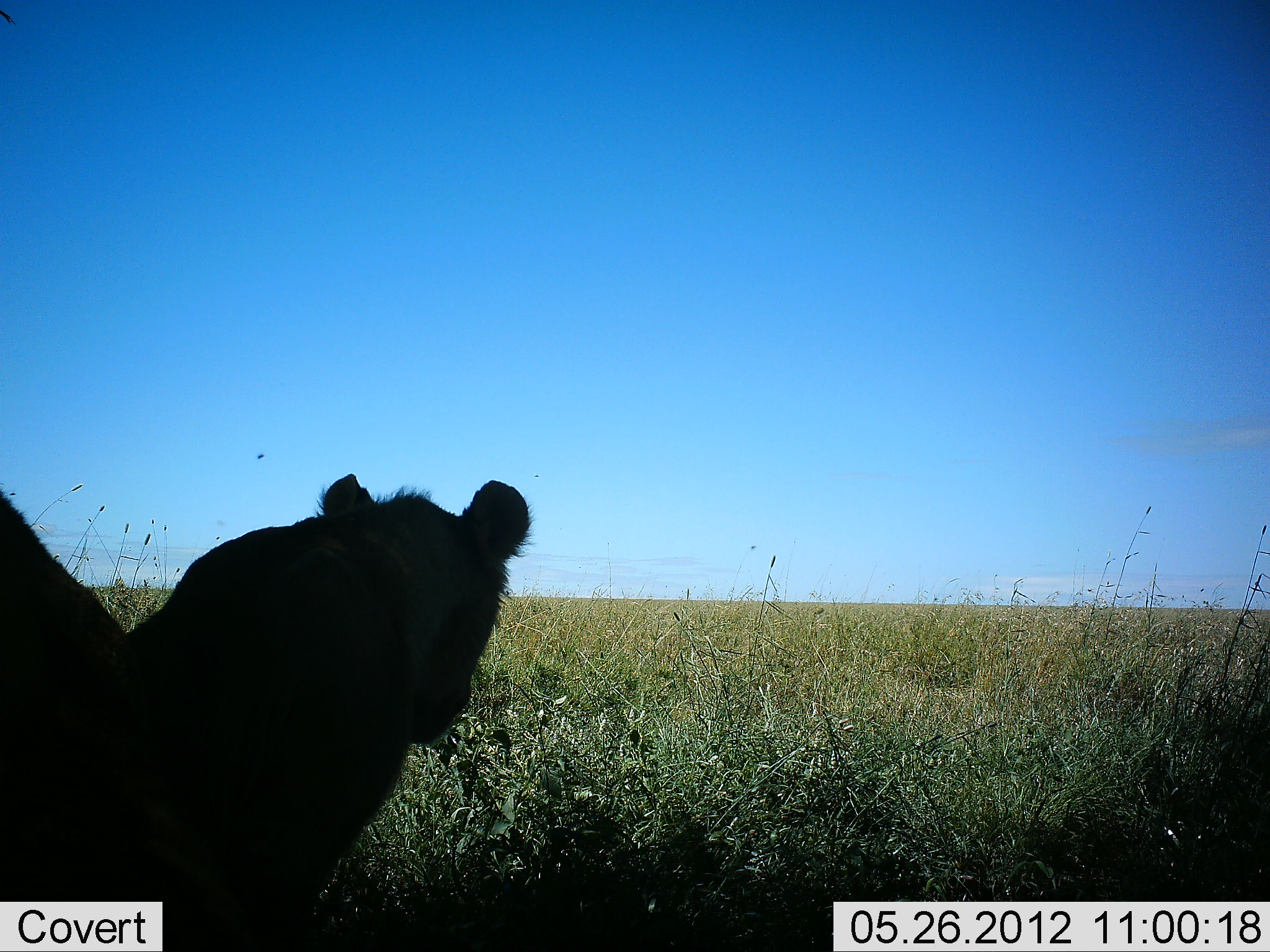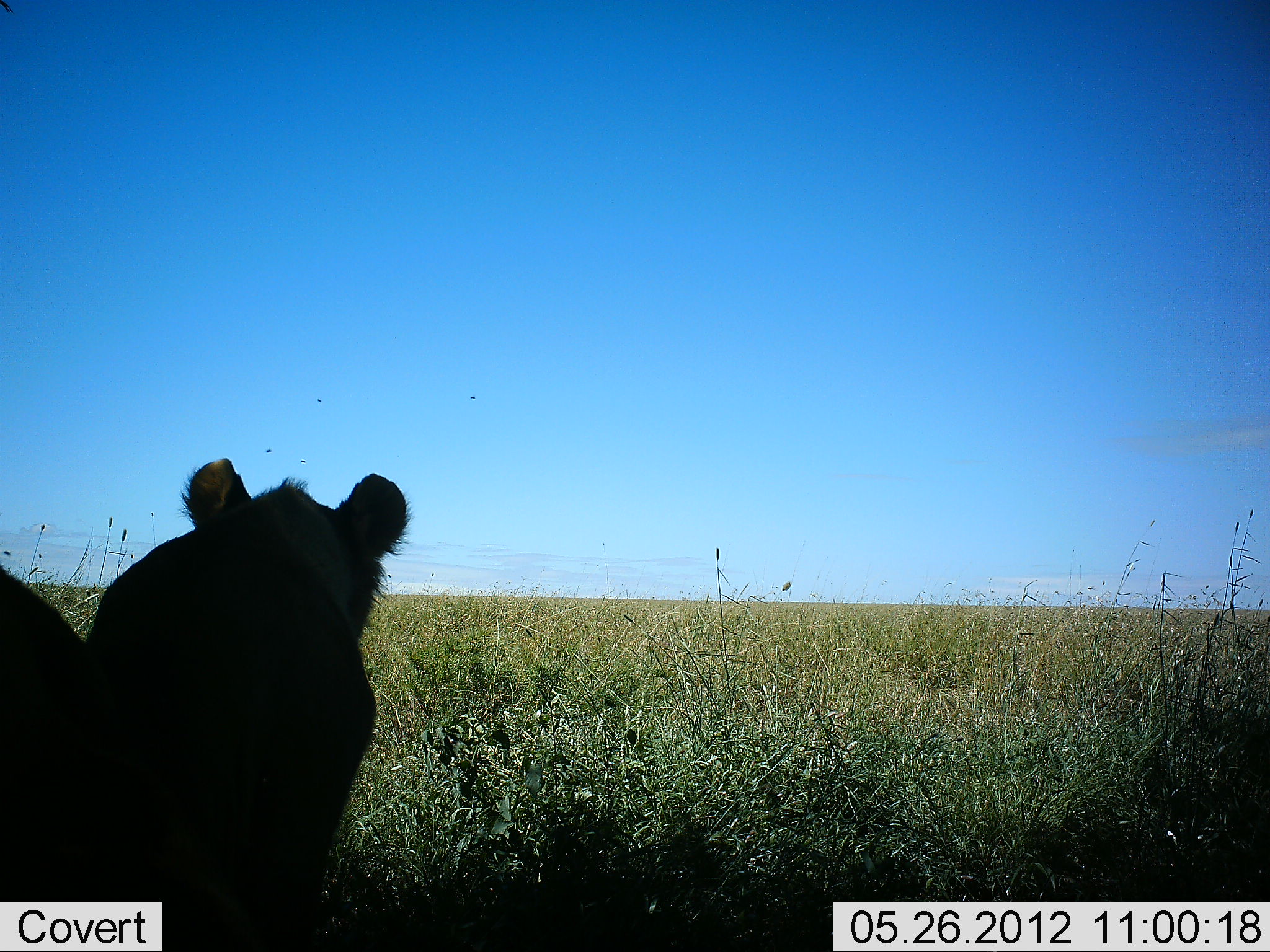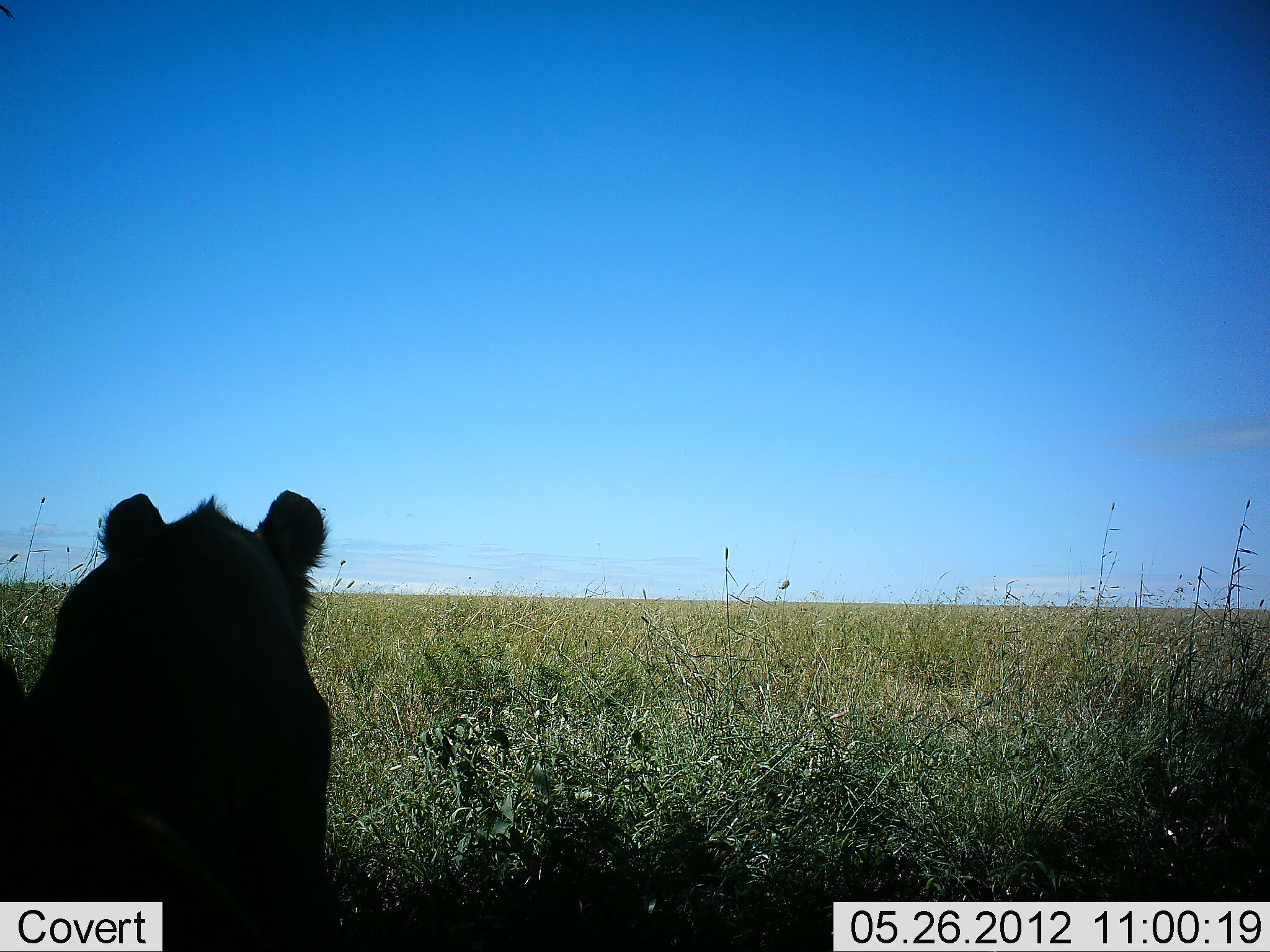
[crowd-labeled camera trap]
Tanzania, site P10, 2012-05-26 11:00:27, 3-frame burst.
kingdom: Animalia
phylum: Chordata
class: Mammalia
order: Carnivora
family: Felidae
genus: Panthera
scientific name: Panthera leo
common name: lion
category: lionfemale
Lionfemale (lion) (Panthera leo), count 2. Behavior (volunteer vote fractions): standing 0%, resting 70%, moving 10%, interacting 20%. Young present (vote fraction): 0%. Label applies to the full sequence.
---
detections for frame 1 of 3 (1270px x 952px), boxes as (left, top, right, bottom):
animal: (120, 474, 528, 949); (0, 487, 287, 951)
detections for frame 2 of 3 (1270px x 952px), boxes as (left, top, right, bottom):
animal: (83, 456, 415, 952); (0, 567, 274, 950)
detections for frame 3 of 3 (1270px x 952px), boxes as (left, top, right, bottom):
animal: (0, 490, 330, 951); (0, 656, 283, 952)